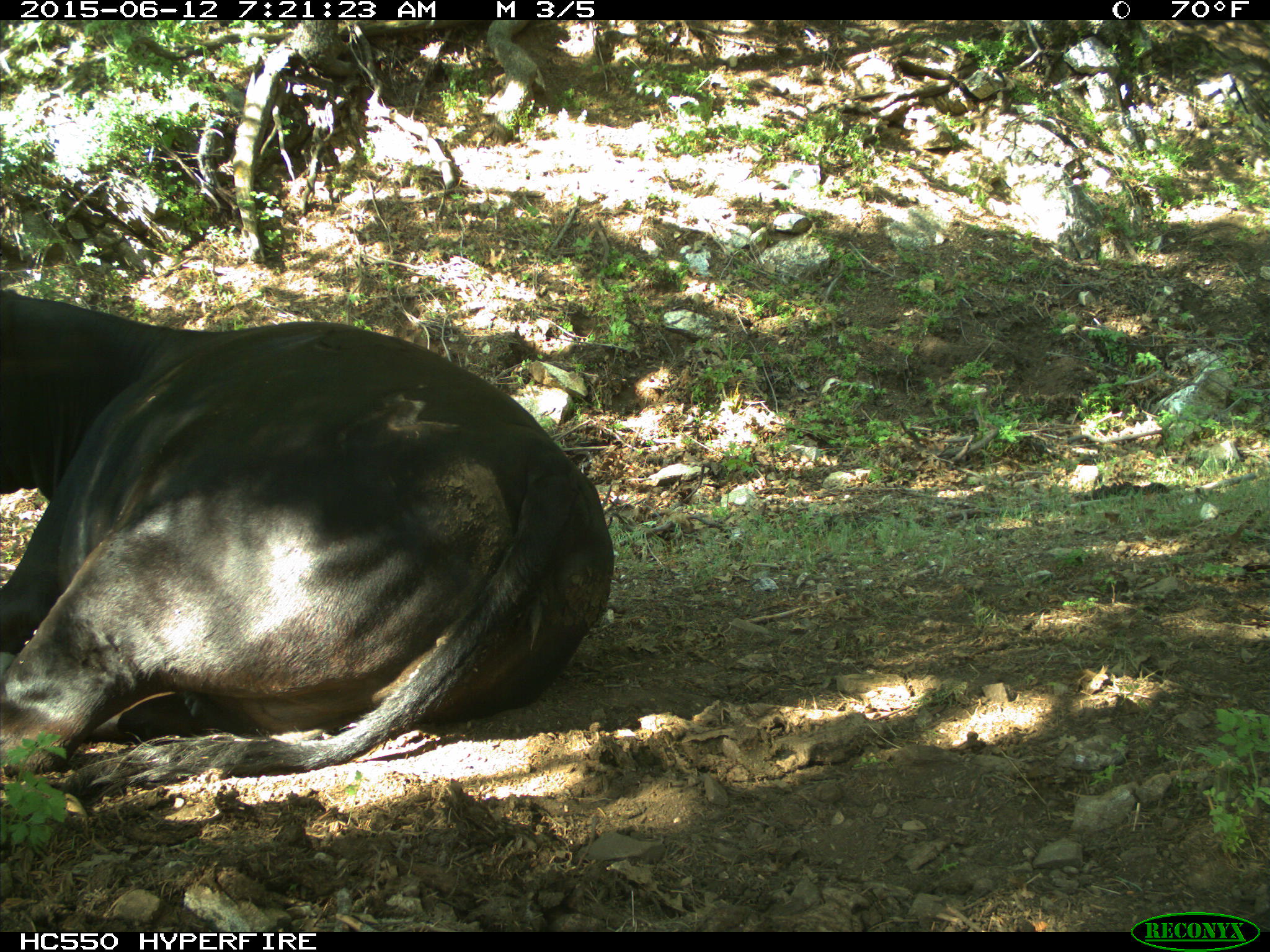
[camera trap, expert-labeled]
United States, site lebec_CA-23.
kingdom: Animalia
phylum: Chordata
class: Mammalia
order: Artiodactyla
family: Bovidae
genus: Bos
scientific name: Bos taurus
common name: domestic cow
Bos taurus (domestic cow).